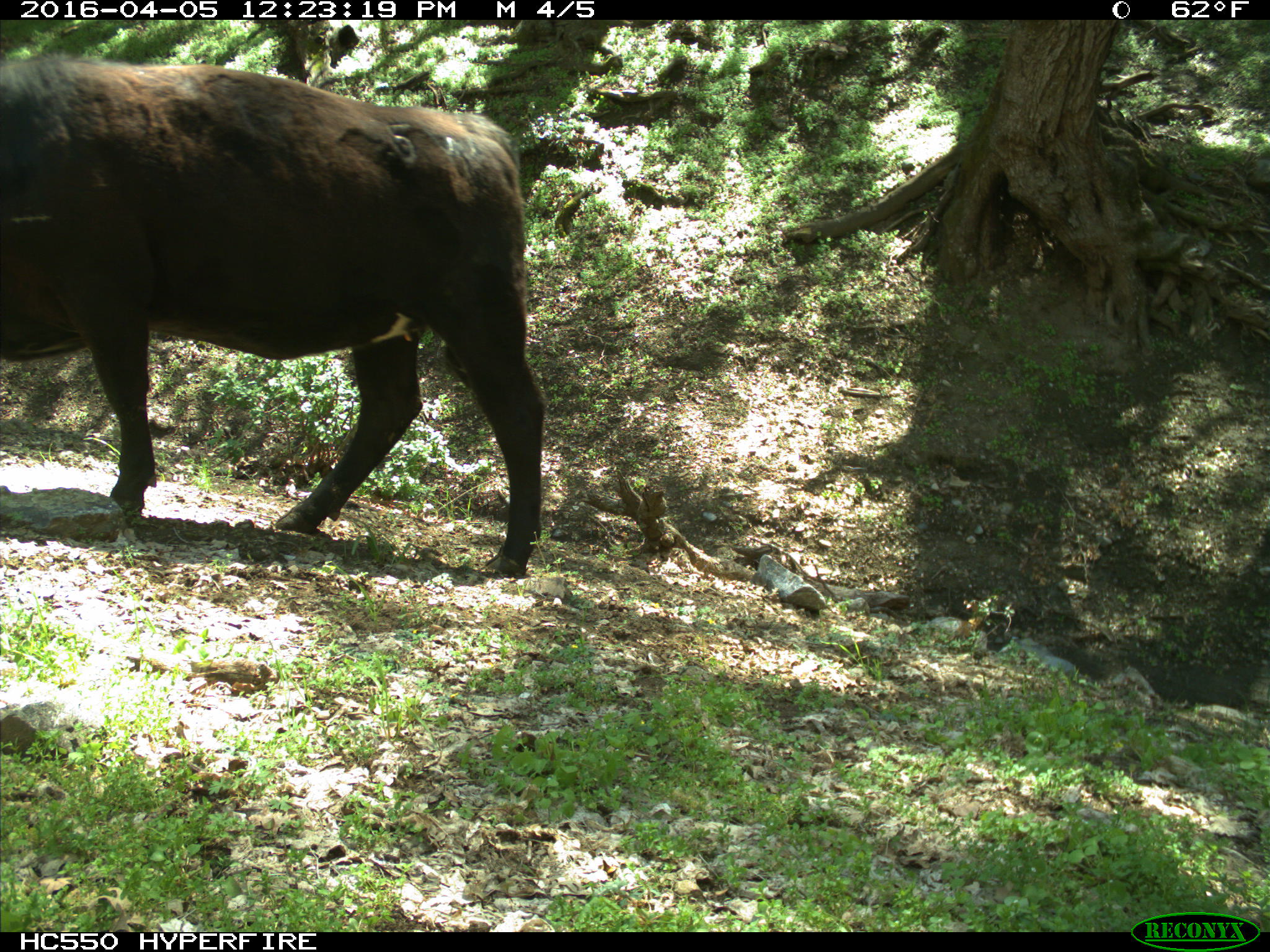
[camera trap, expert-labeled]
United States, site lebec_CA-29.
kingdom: Animalia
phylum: Chordata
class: Mammalia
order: Artiodactyla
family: Bovidae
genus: Bos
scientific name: Bos taurus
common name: domestic cow